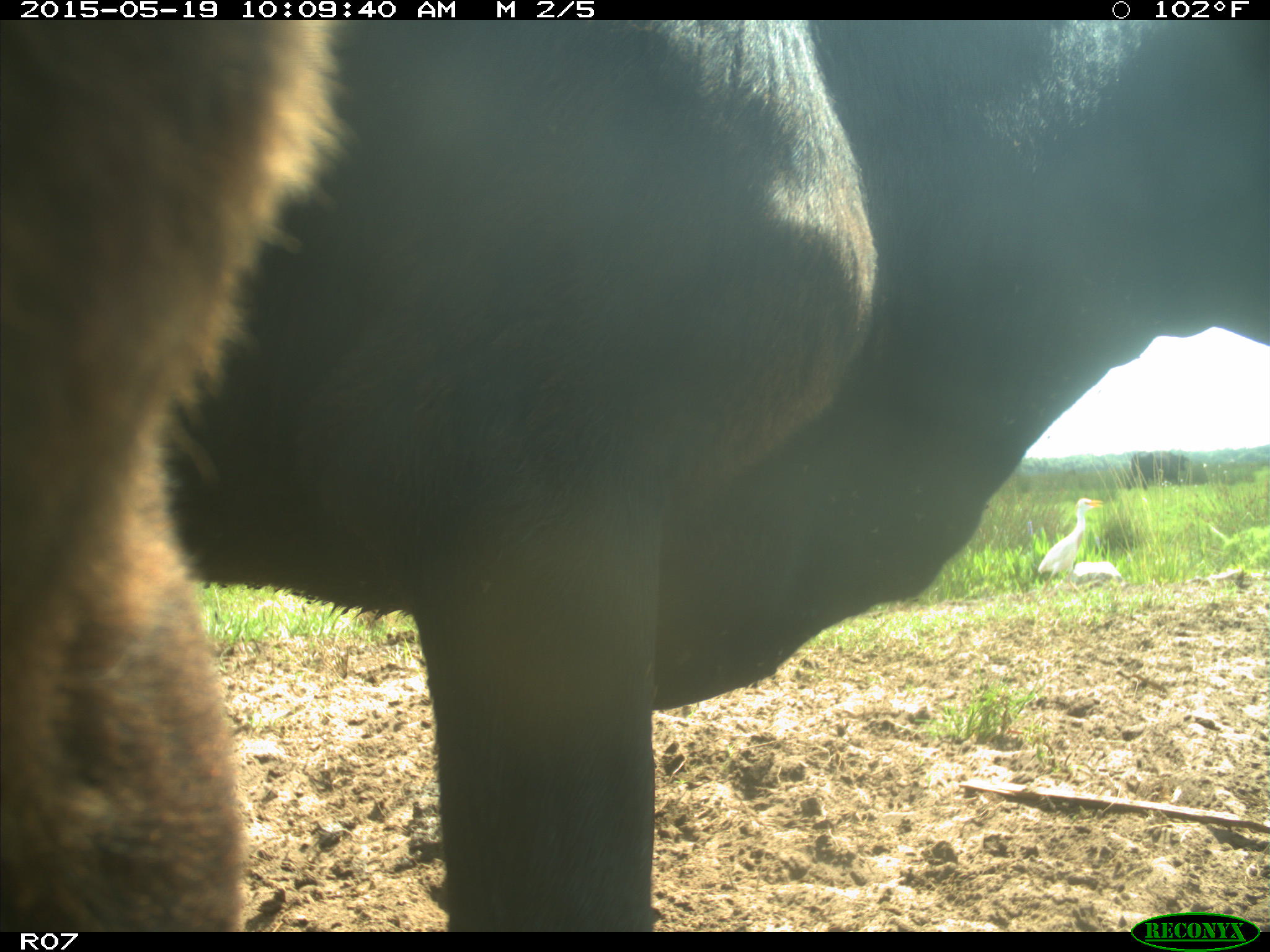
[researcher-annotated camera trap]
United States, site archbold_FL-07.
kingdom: Animalia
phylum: Chordata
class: Mammalia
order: Artiodactyla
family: Bovidae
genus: Bos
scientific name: Bos taurus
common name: domestic cow